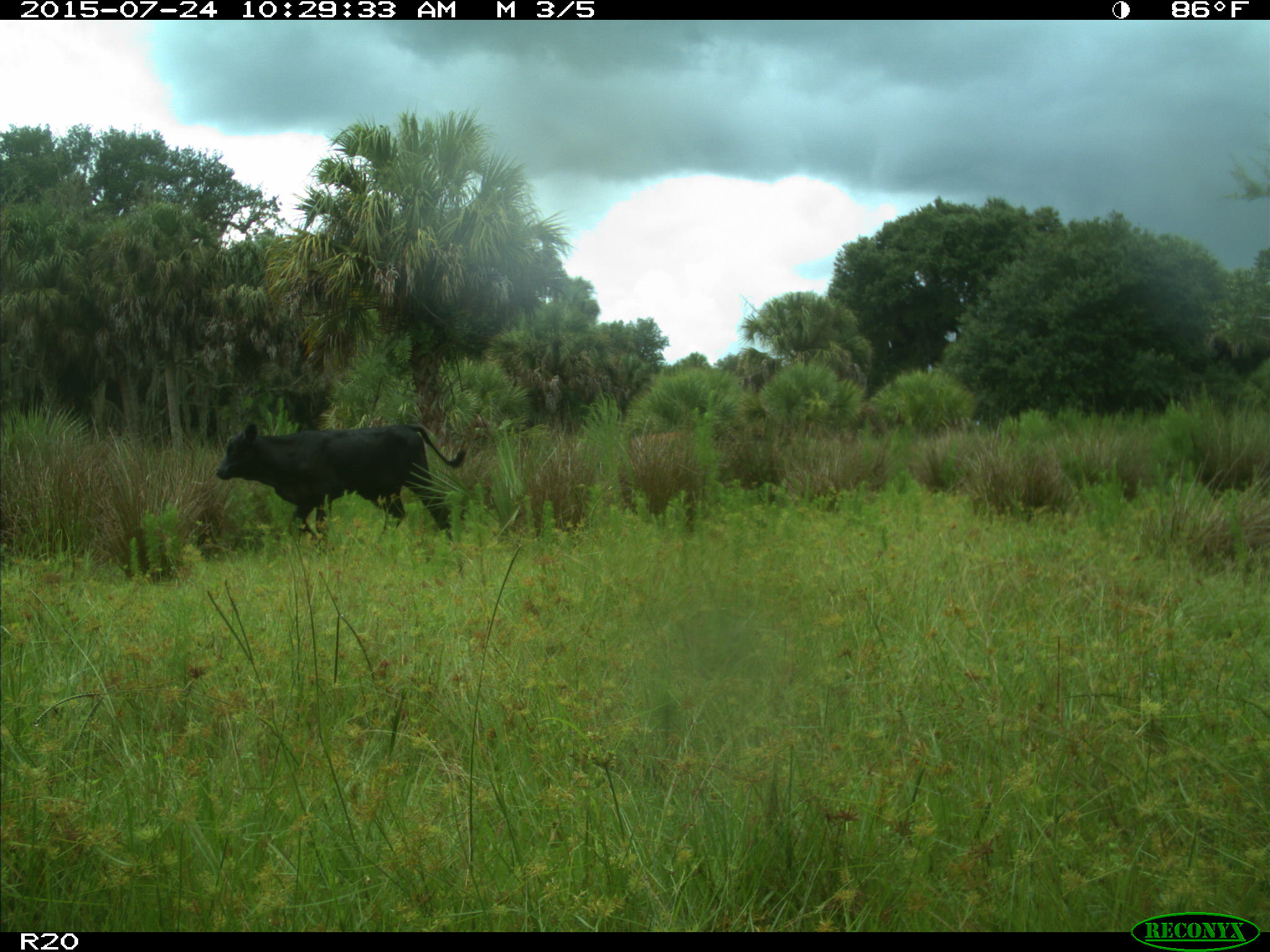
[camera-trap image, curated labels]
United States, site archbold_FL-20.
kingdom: Animalia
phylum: Chordata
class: Mammalia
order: Artiodactyla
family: Bovidae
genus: Bos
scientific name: Bos taurus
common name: domestic cow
Bos taurus (domestic cow).